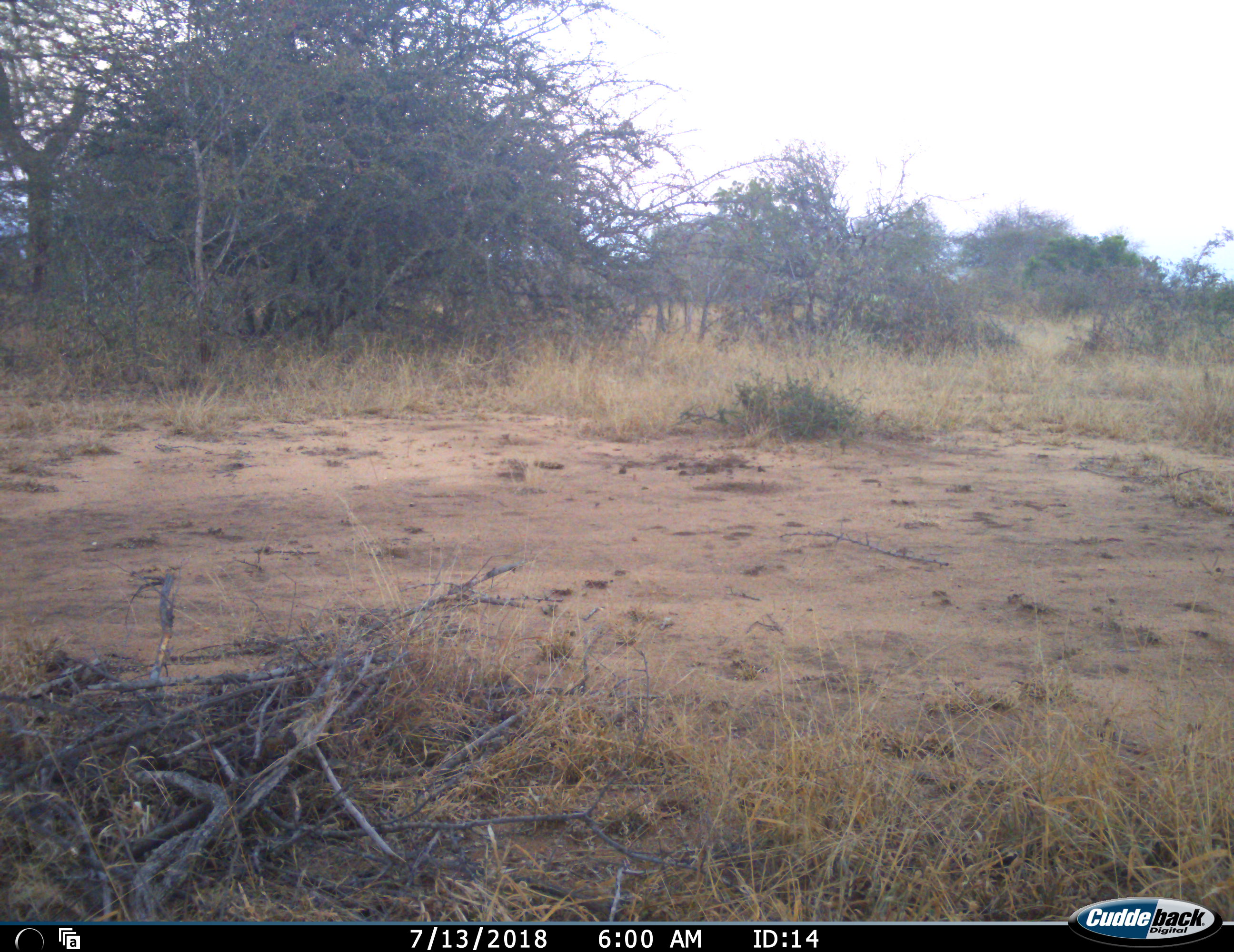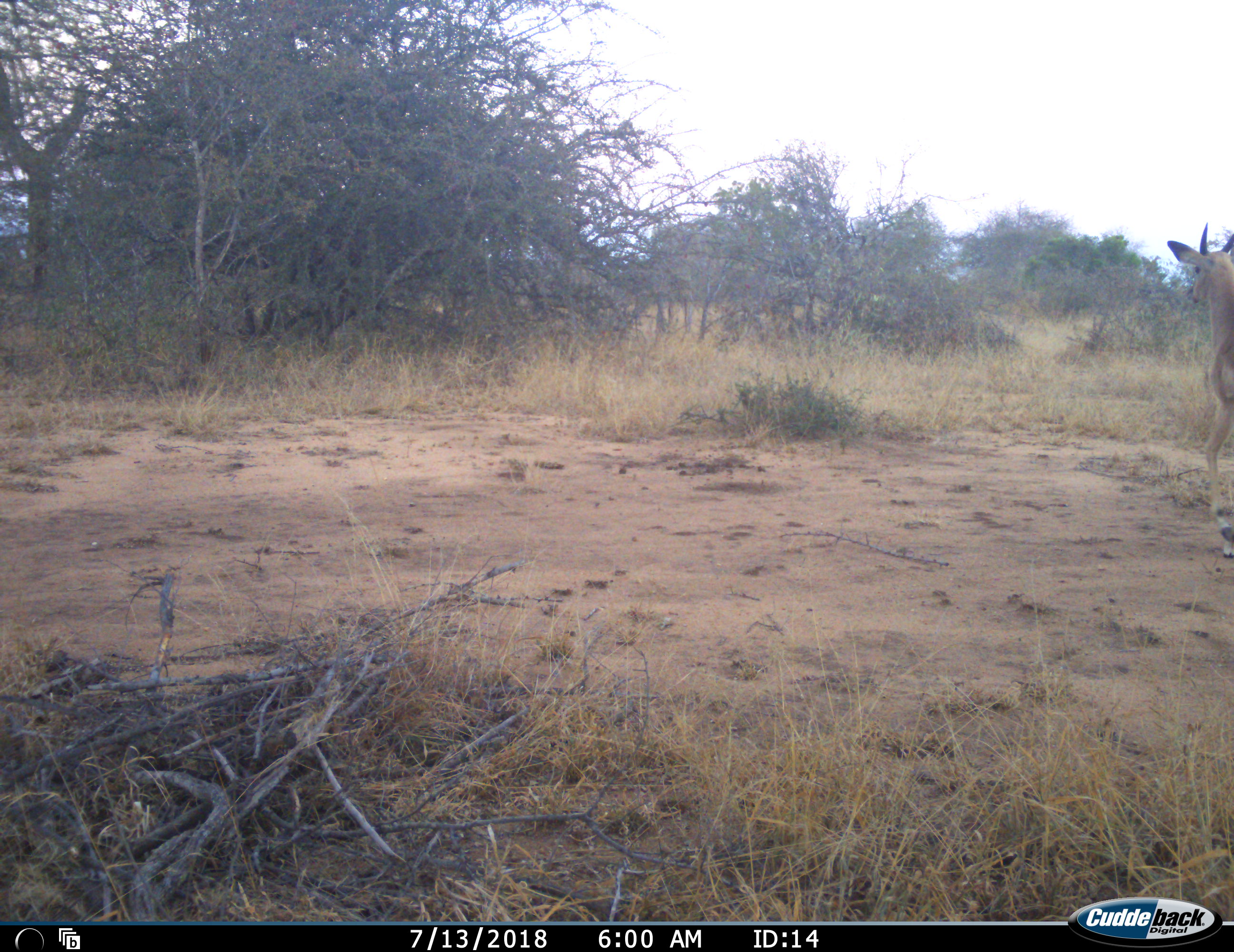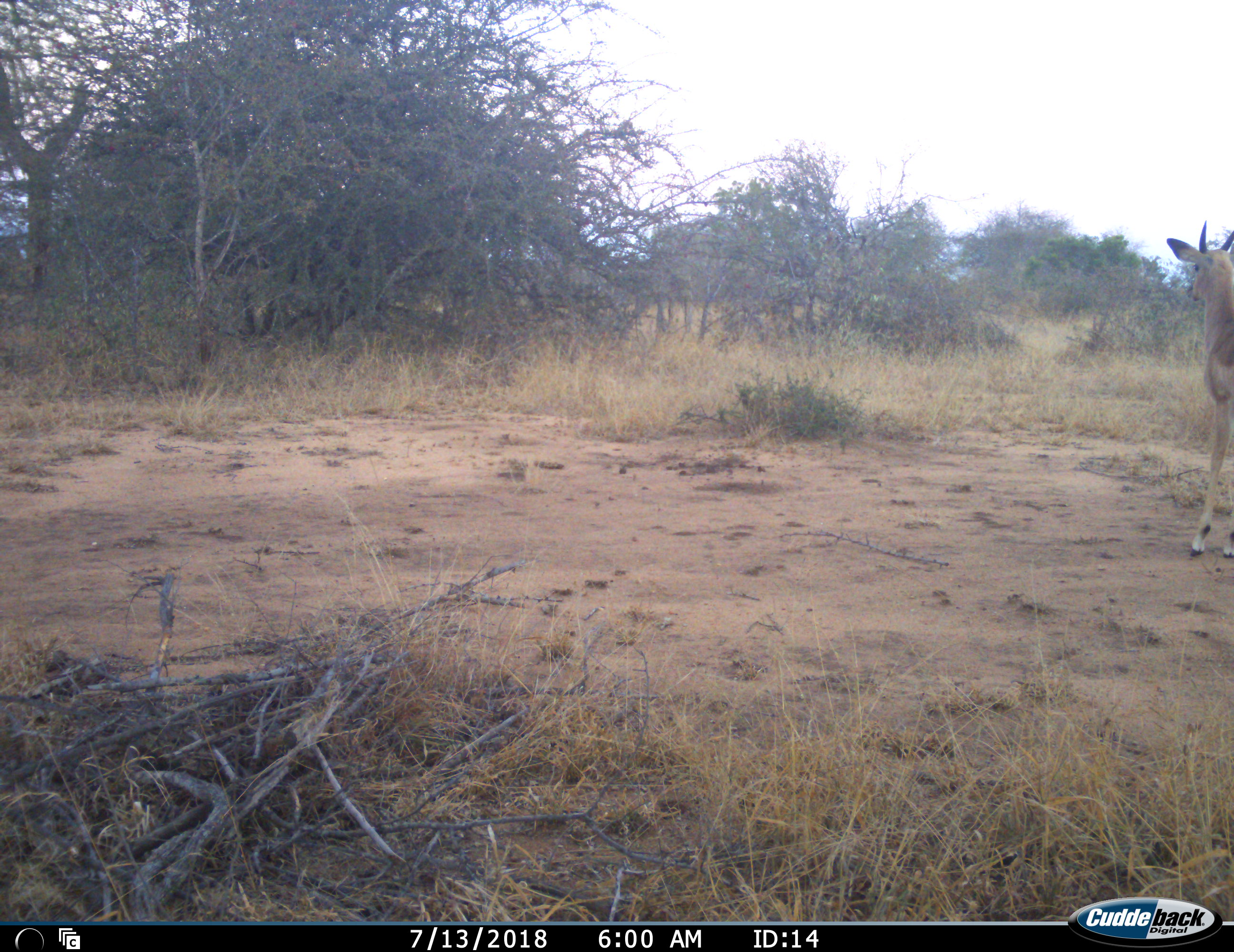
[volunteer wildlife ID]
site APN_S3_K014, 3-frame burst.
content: unidentified animal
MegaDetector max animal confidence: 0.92